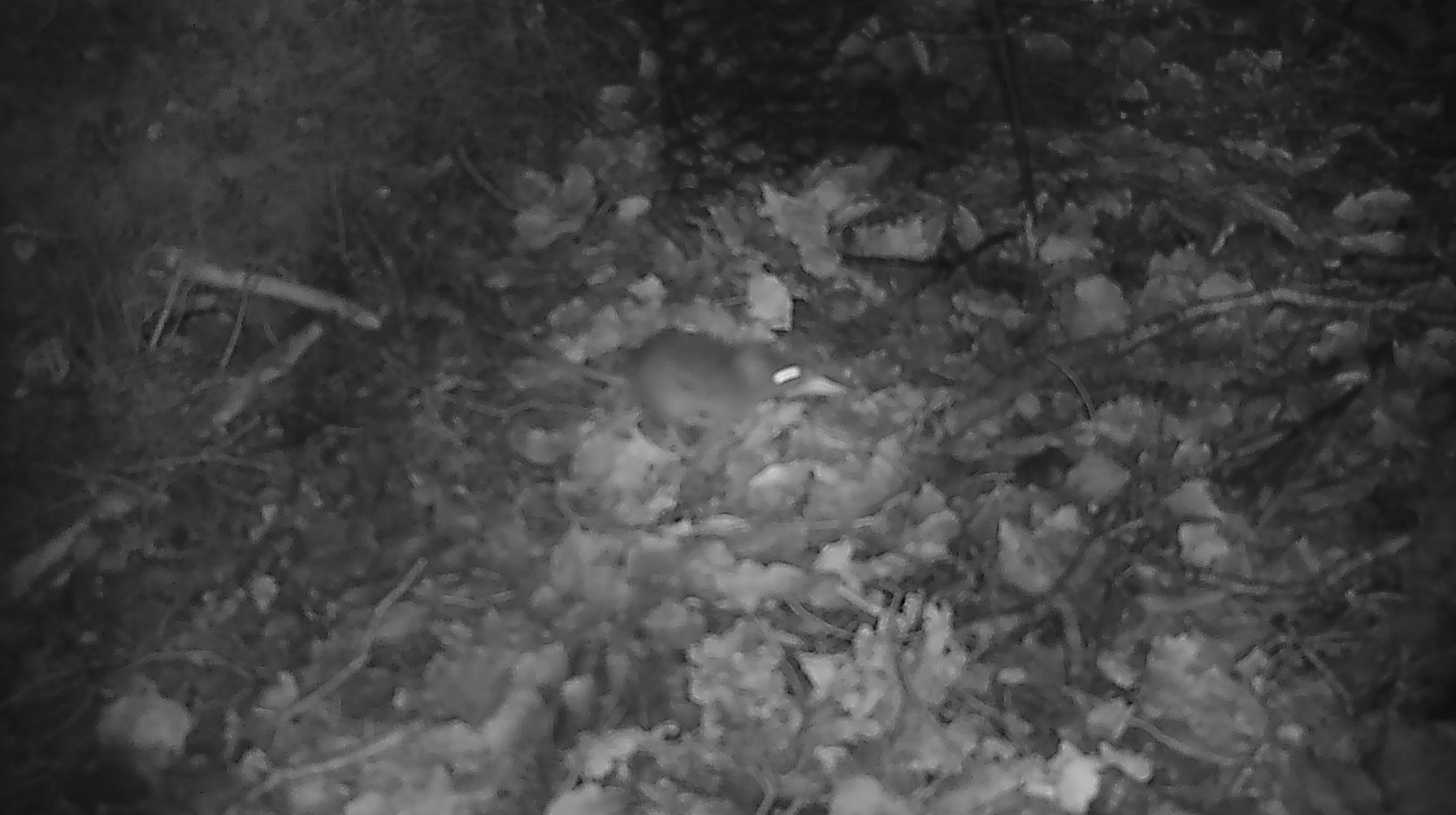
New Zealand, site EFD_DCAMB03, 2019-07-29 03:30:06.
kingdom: Animalia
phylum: Chordata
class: Mammalia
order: Rodentia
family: Muridae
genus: Mus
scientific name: Mus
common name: mouse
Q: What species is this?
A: Mouse (Mus).